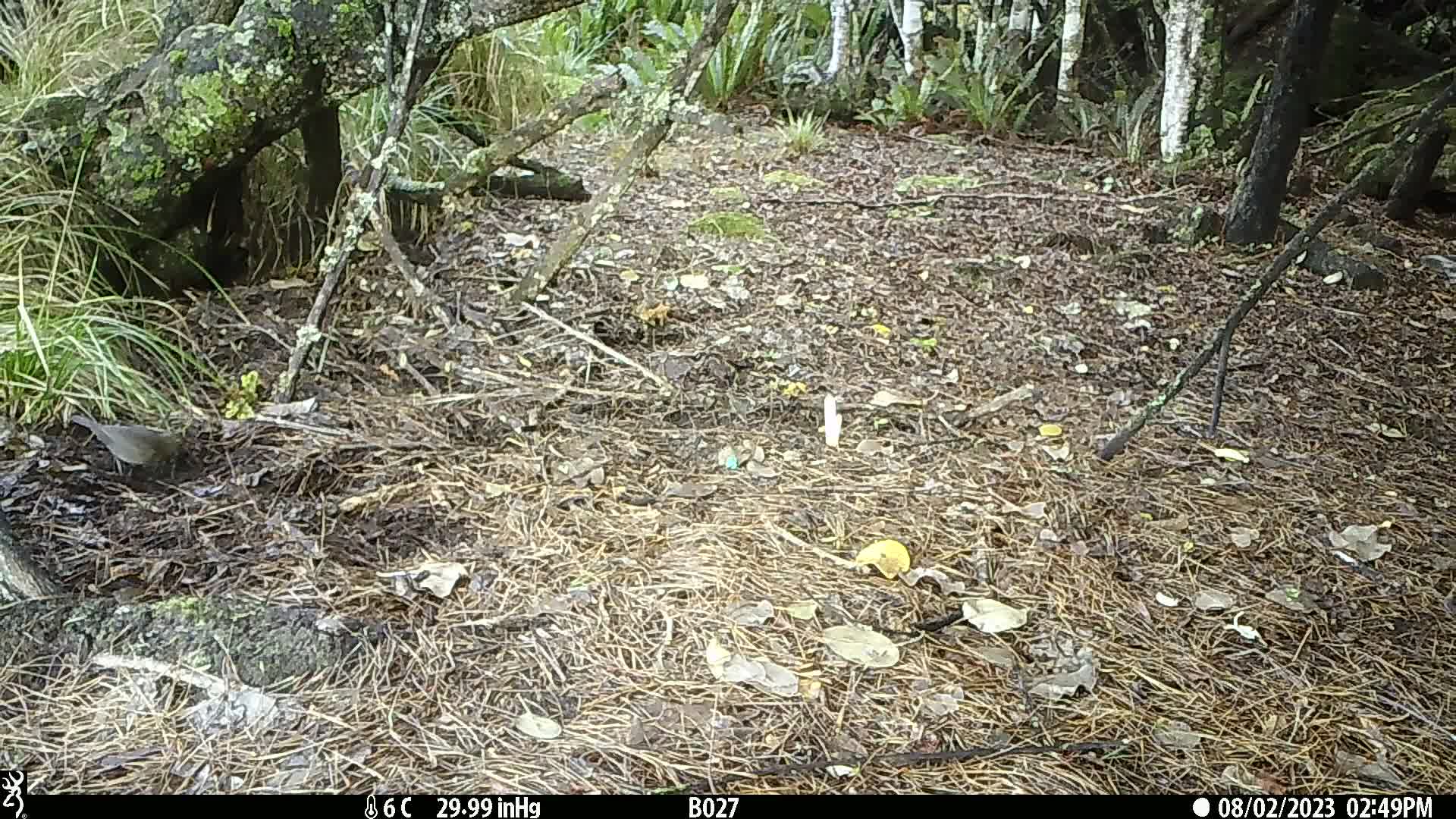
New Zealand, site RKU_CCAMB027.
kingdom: Animalia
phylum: Chordata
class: Aves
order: Passeriformes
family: Turdidae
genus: Turdus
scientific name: Turdus merula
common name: eurasian blackbird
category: blackbird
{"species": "blackbird (eurasian blackbird) (Turdus merula)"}